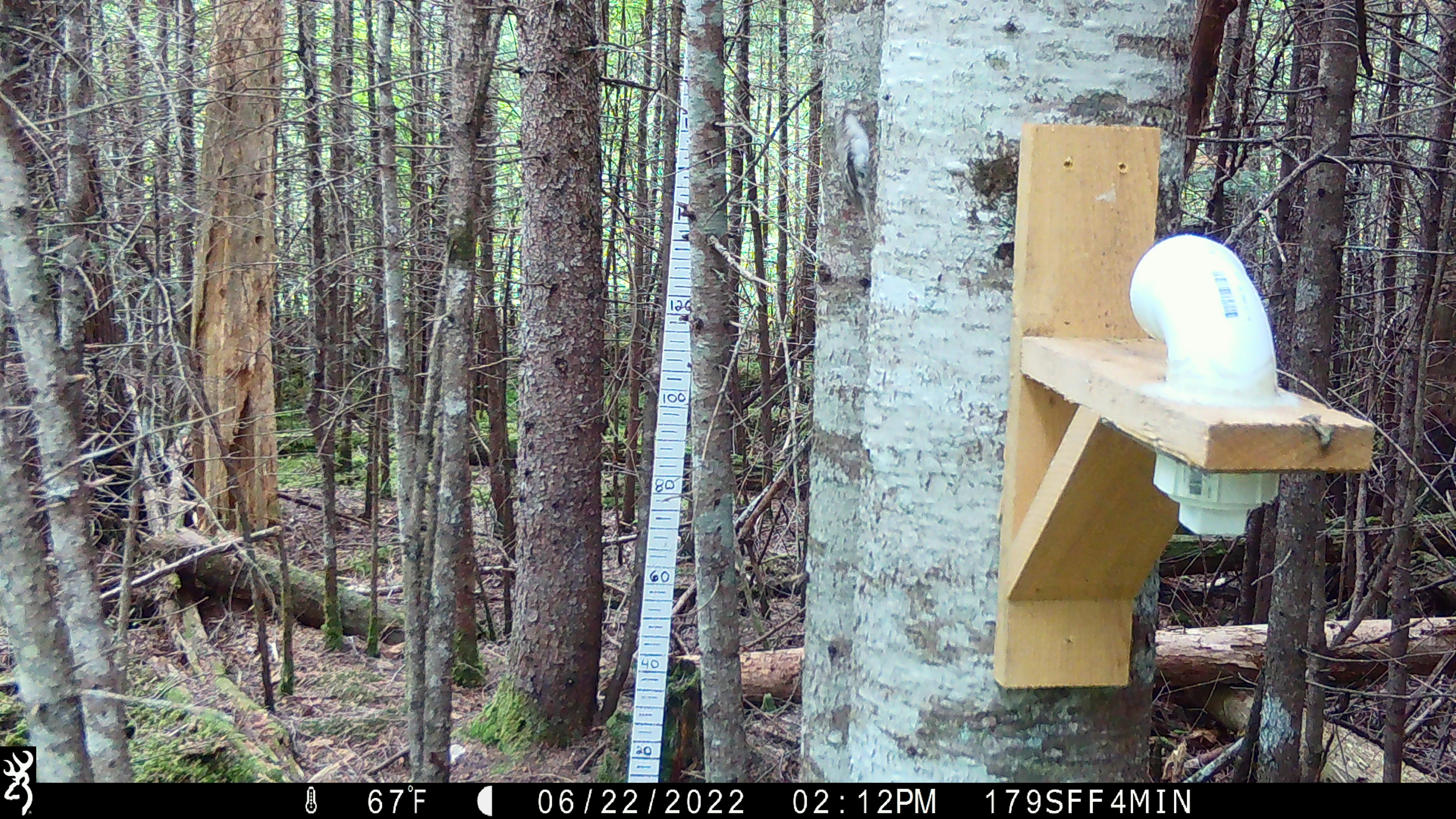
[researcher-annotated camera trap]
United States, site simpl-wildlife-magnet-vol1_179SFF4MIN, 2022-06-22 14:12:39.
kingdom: Animalia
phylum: Chordata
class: Aves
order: Passeriformes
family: Sittidae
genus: Sitta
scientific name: Sitta canadensis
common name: red-breasted nuthatch